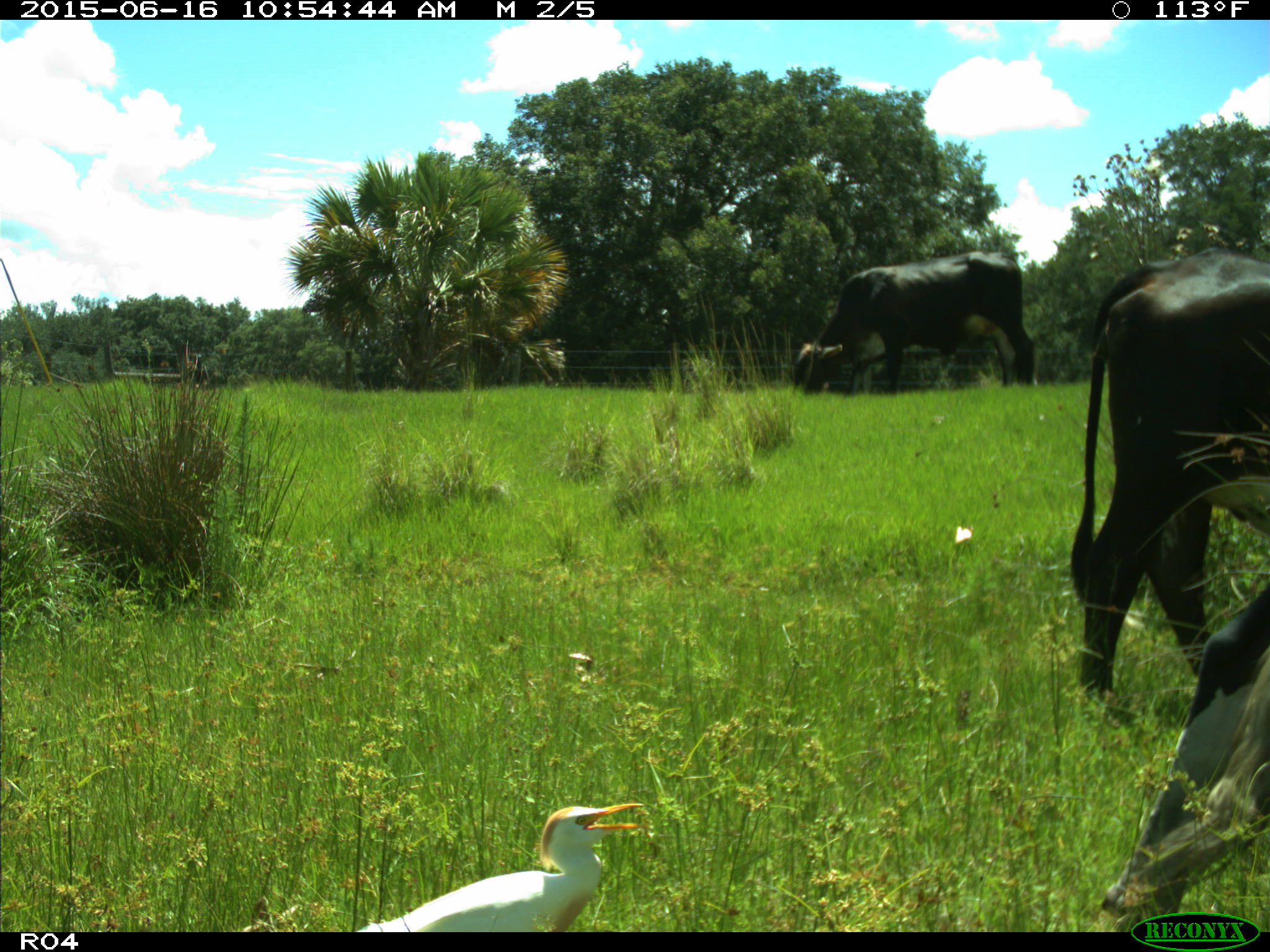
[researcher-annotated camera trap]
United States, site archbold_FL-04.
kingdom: Animalia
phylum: Chordata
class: Mammalia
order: Artiodactyla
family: Bovidae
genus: Bos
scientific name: Bos taurus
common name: domestic cow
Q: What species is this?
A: Bos taurus (domestic cow).